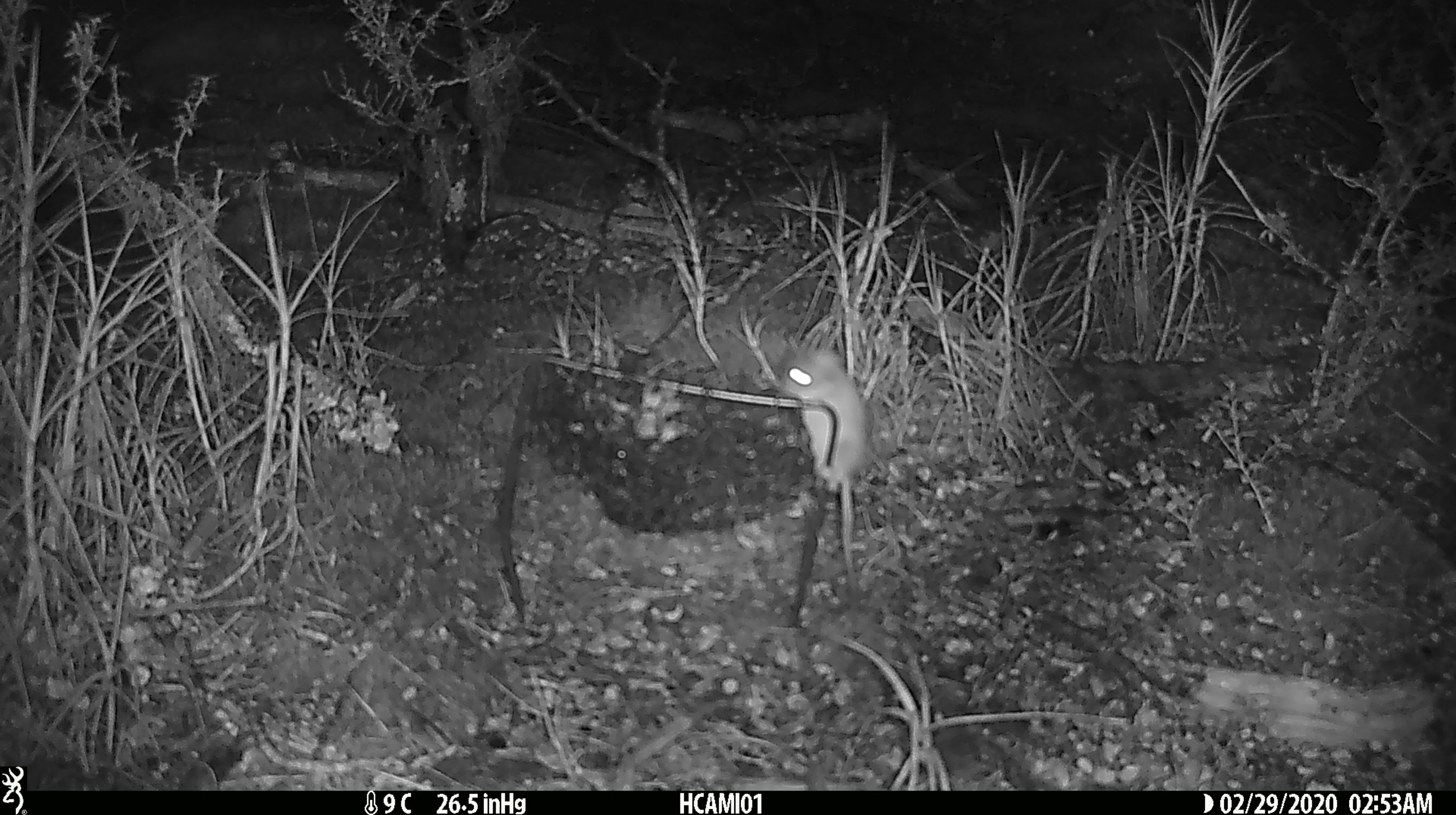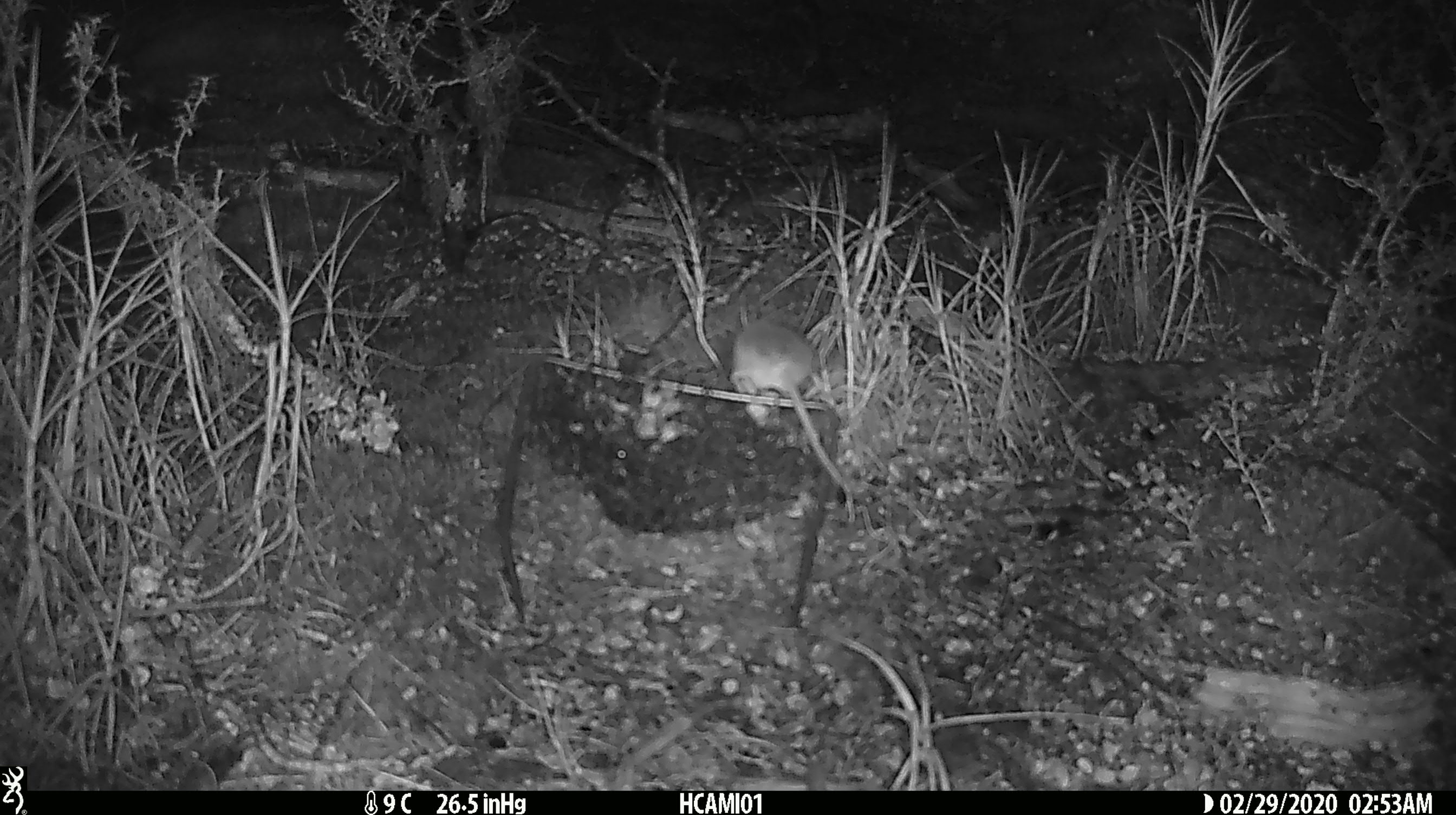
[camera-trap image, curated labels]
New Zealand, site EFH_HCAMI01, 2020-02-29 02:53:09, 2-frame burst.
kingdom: Animalia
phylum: Chordata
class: Mammalia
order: Rodentia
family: Muridae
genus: Mus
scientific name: Mus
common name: mouse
Mouse (Mus).